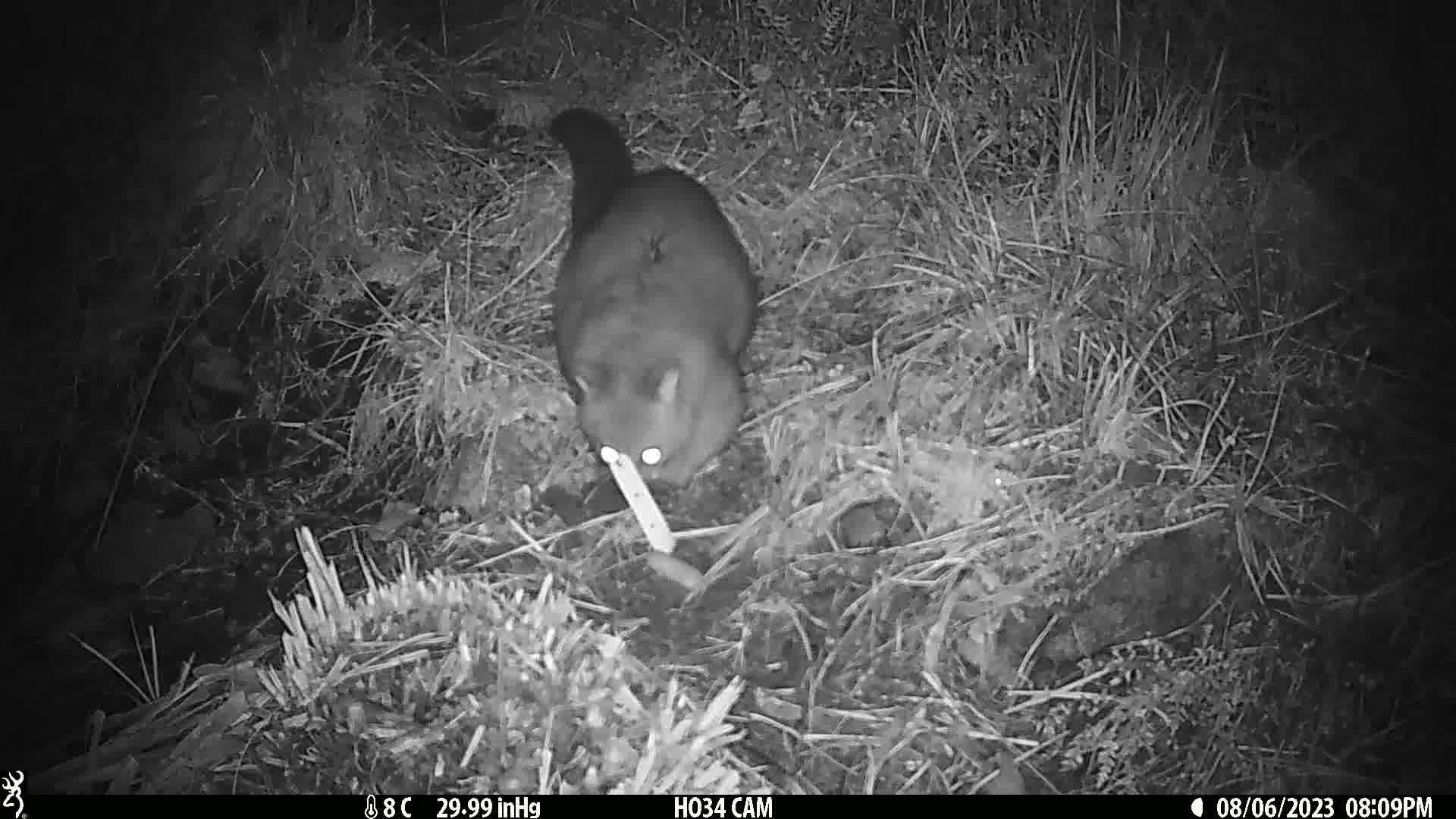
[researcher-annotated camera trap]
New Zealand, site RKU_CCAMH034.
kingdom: Animalia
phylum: Chordata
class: Mammalia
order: Diprotodontia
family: Phalangeridae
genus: Trichosurus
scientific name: Trichosurus vulpecula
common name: common brushtail possum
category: possum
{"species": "possum (common brushtail possum) (Trichosurus vulpecula)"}